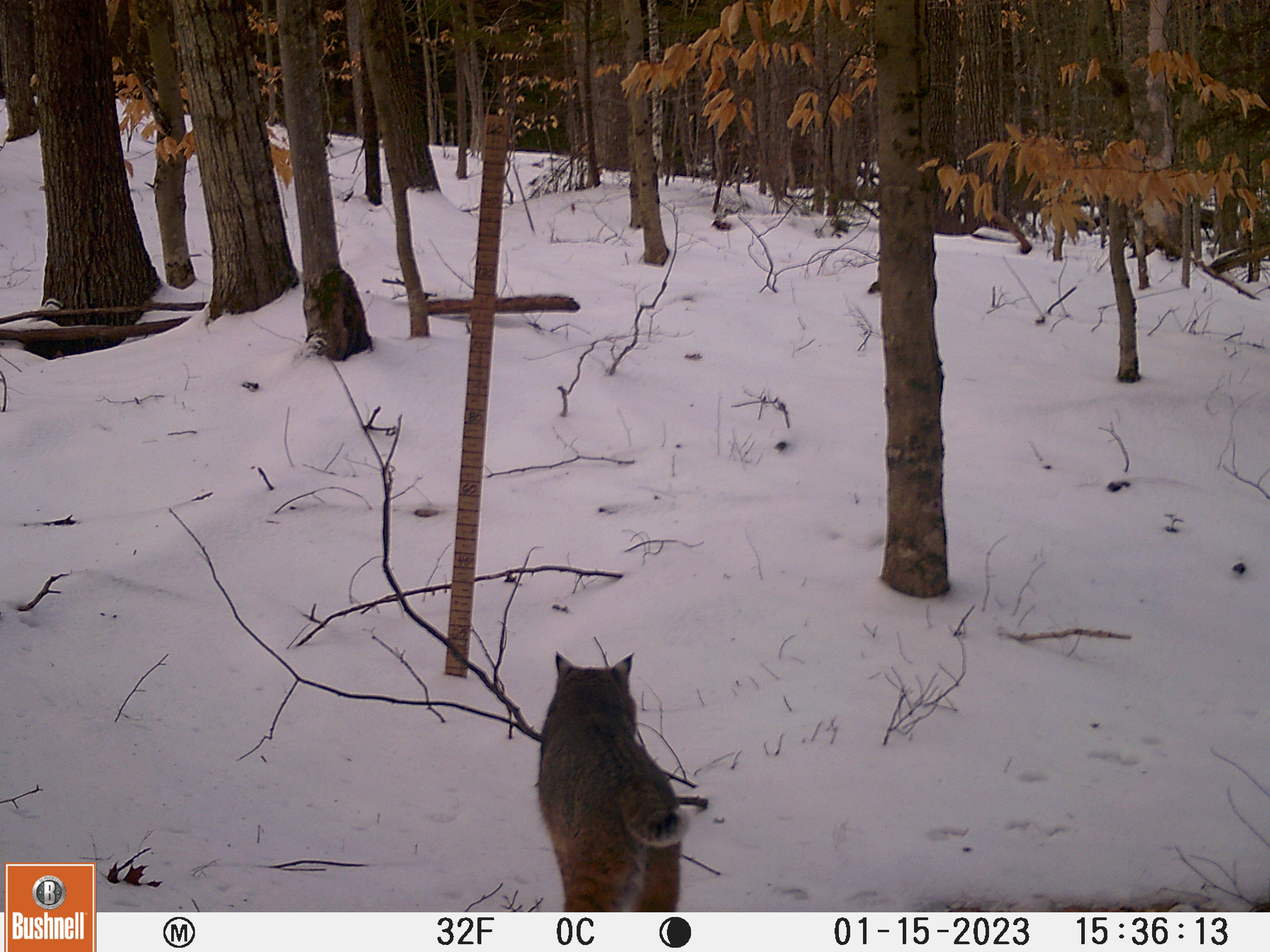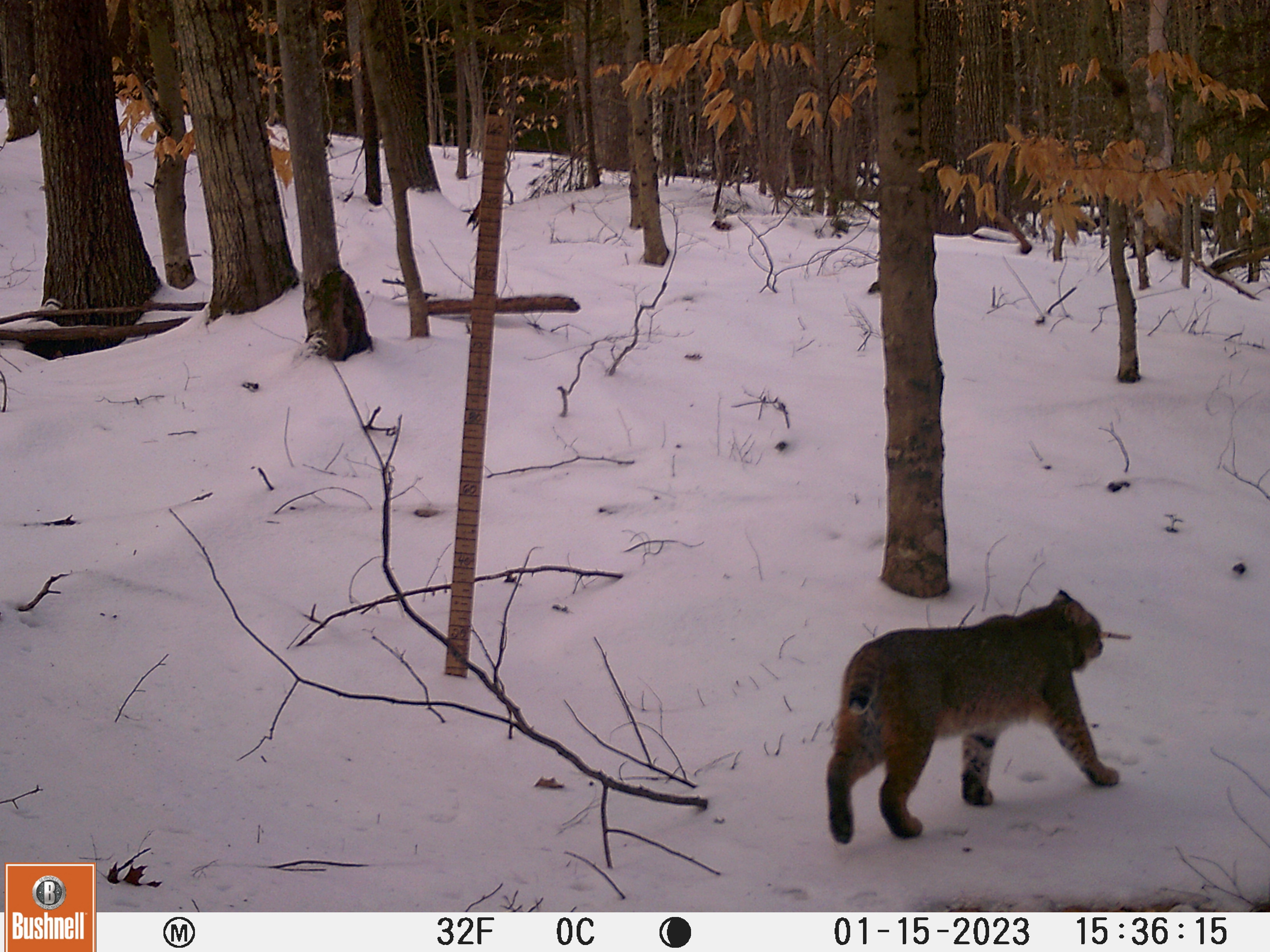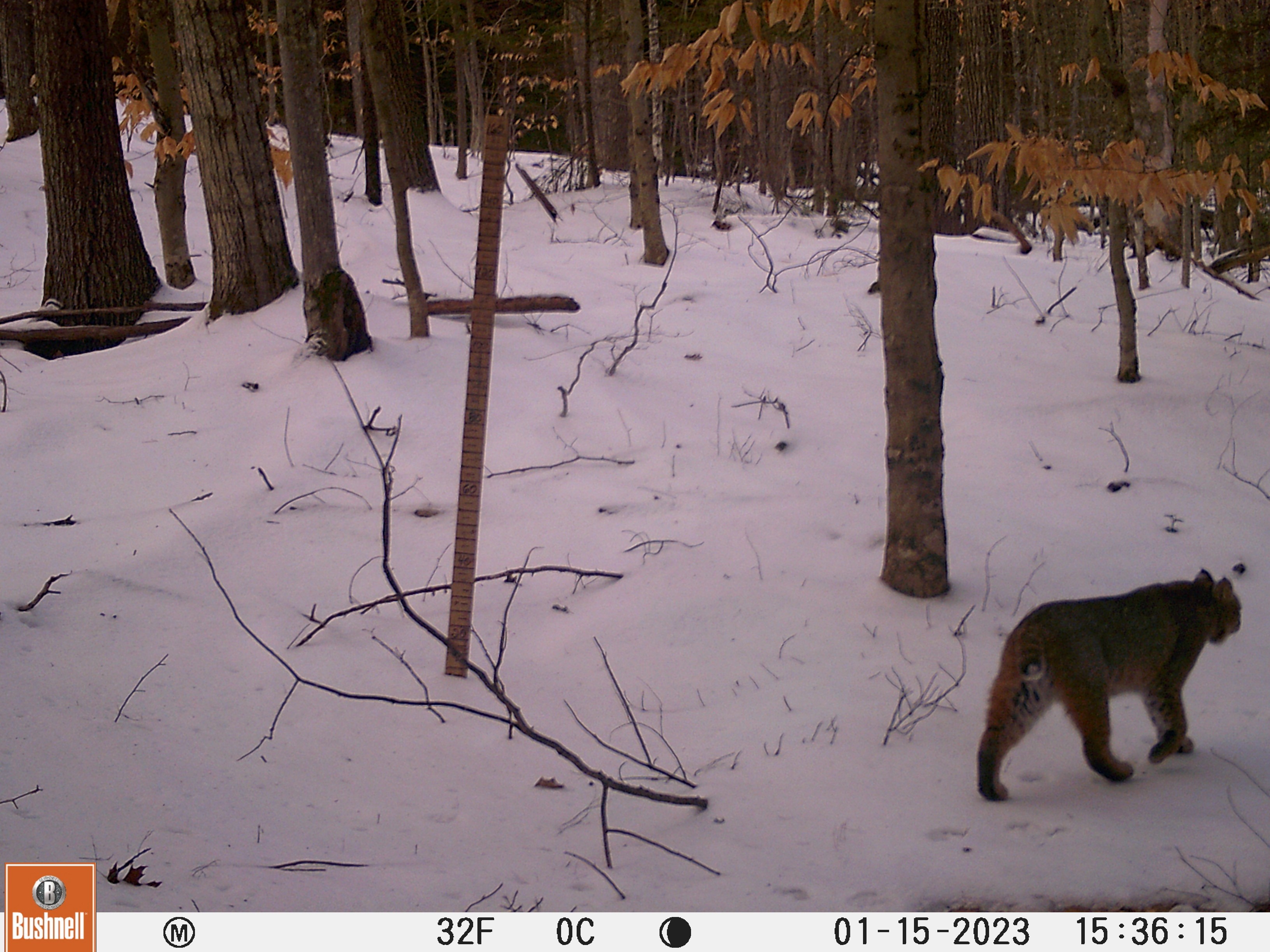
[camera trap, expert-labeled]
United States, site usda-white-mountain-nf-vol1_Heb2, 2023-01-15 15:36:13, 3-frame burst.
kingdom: Animalia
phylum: Chordata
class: Mammalia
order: Carnivora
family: Felidae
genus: Lynx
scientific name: Lynx rufus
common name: bobcat